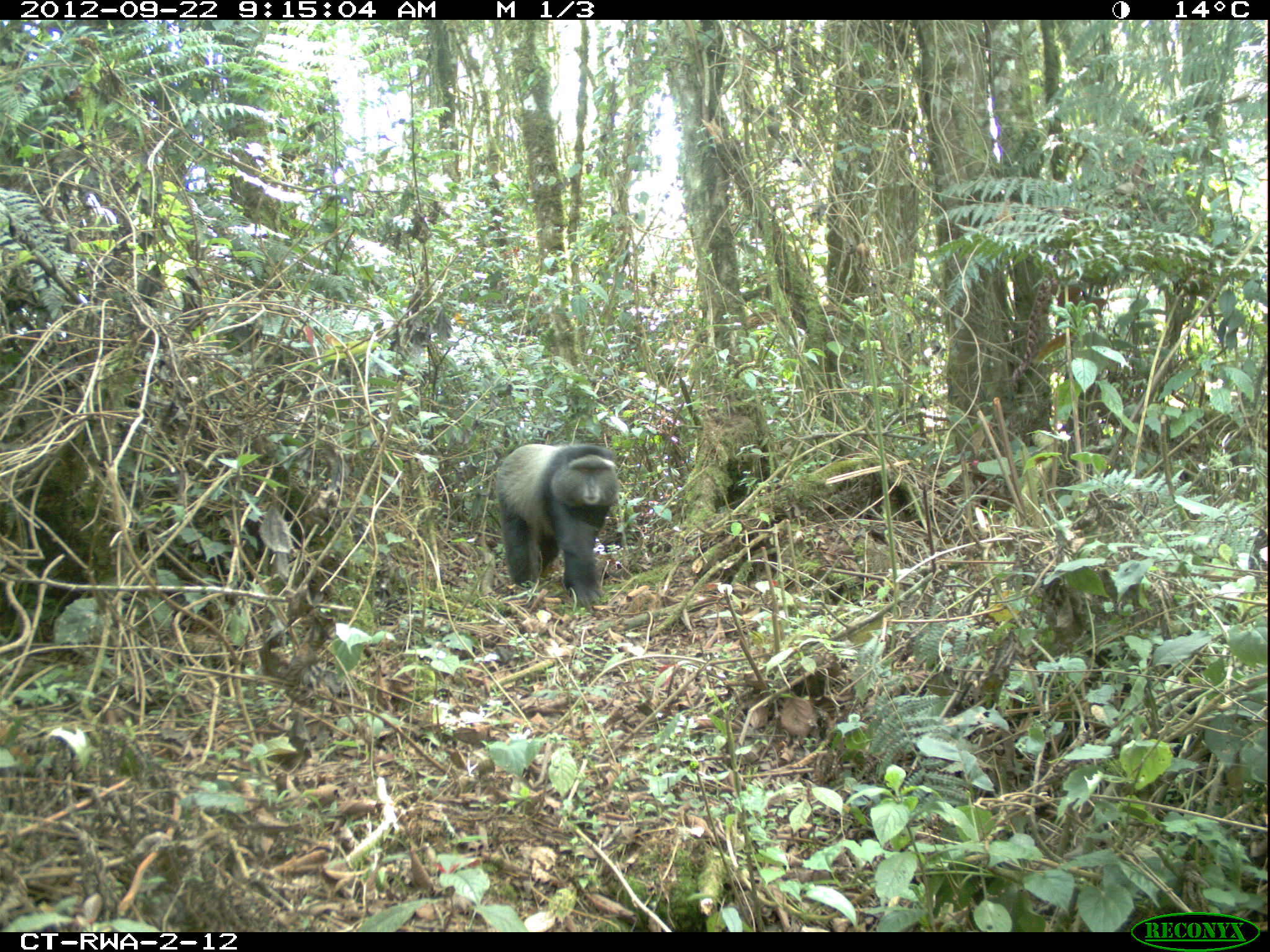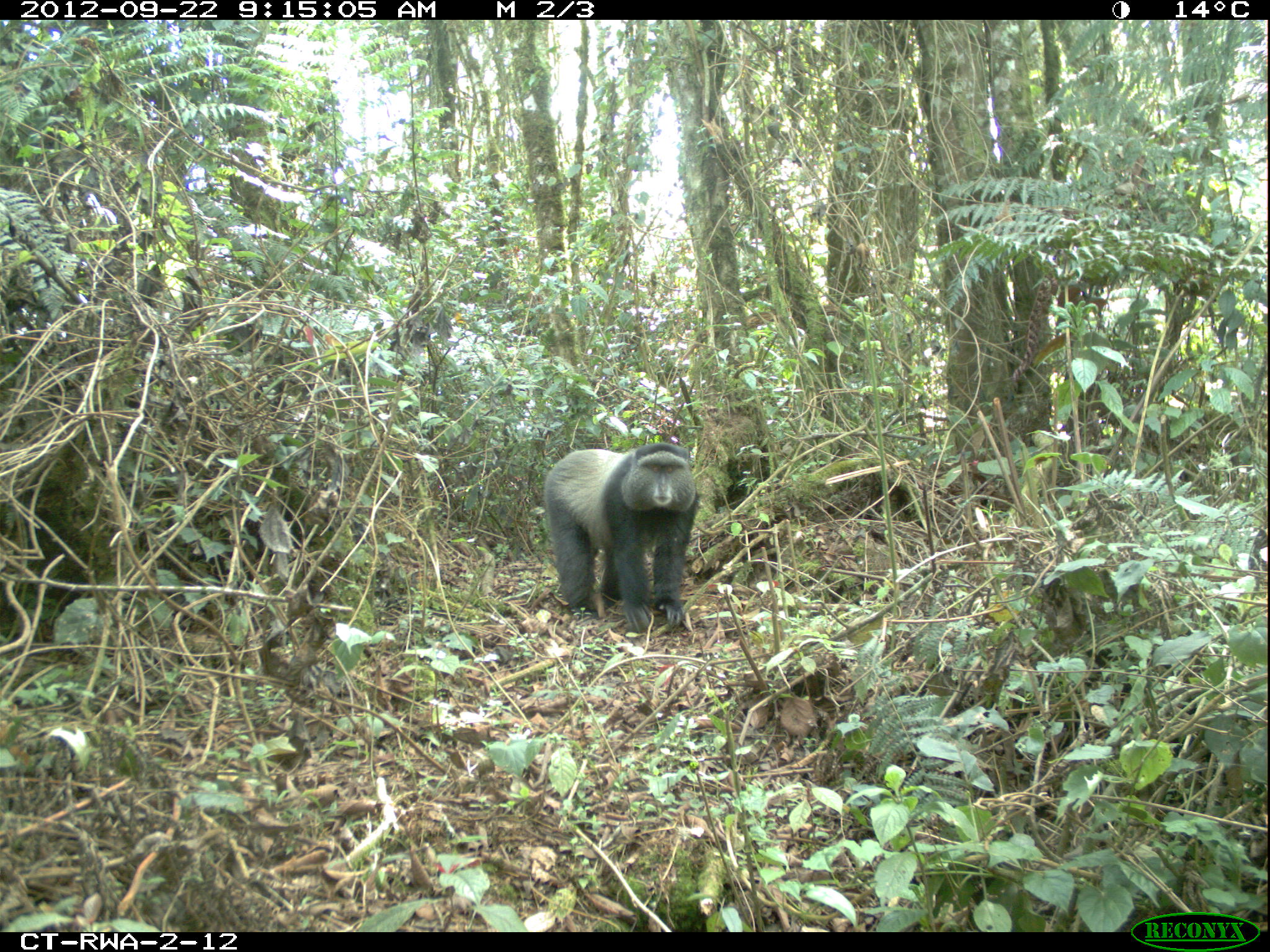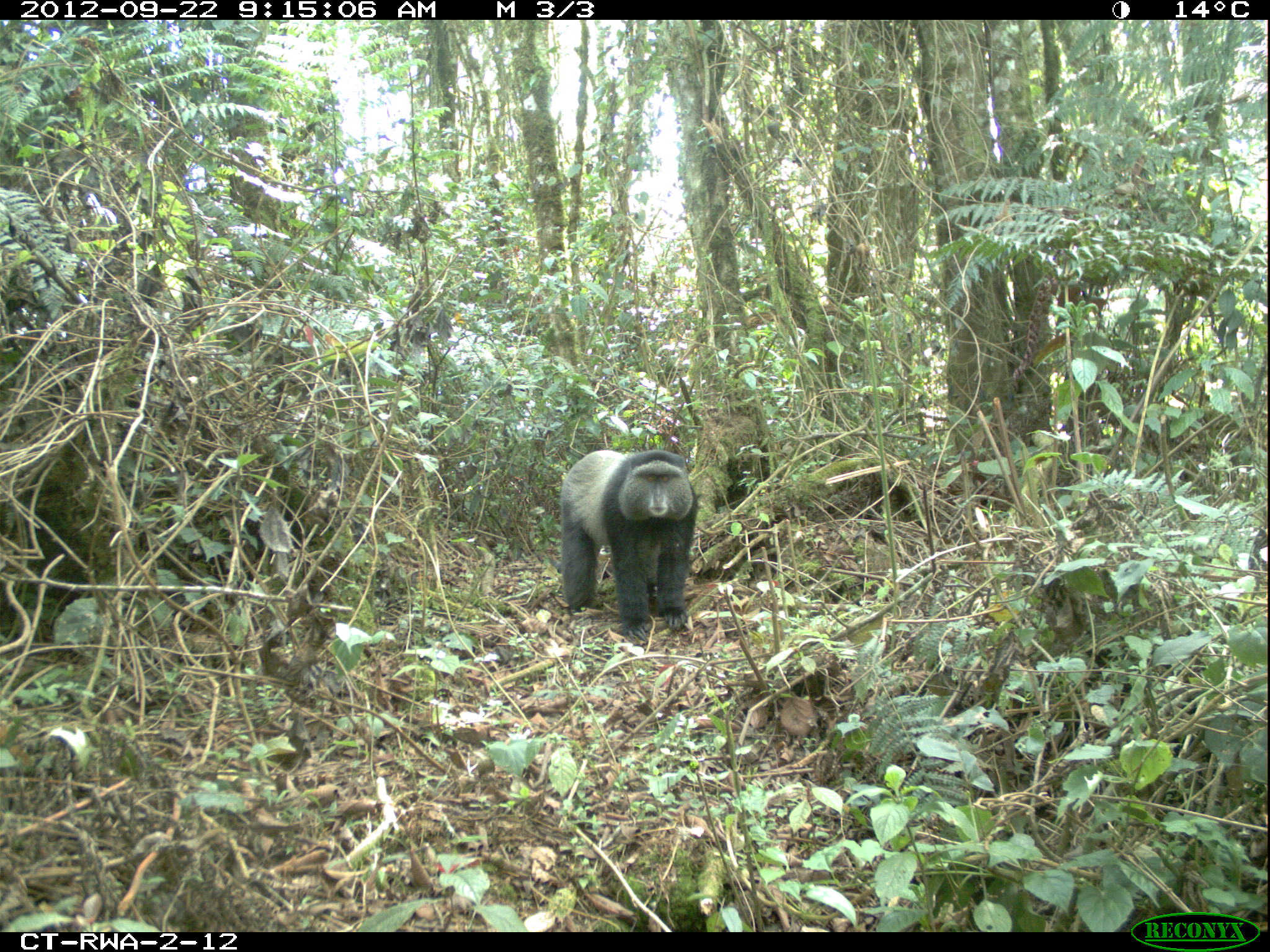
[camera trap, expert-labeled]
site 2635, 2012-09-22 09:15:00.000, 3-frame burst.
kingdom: Animalia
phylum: Chordata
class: Mammalia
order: Primates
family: Cercopithecidae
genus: Cercopithecus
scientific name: Cercopithecus mitis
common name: blue monkey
Cercopithecus mitis (blue monkey), count 1.